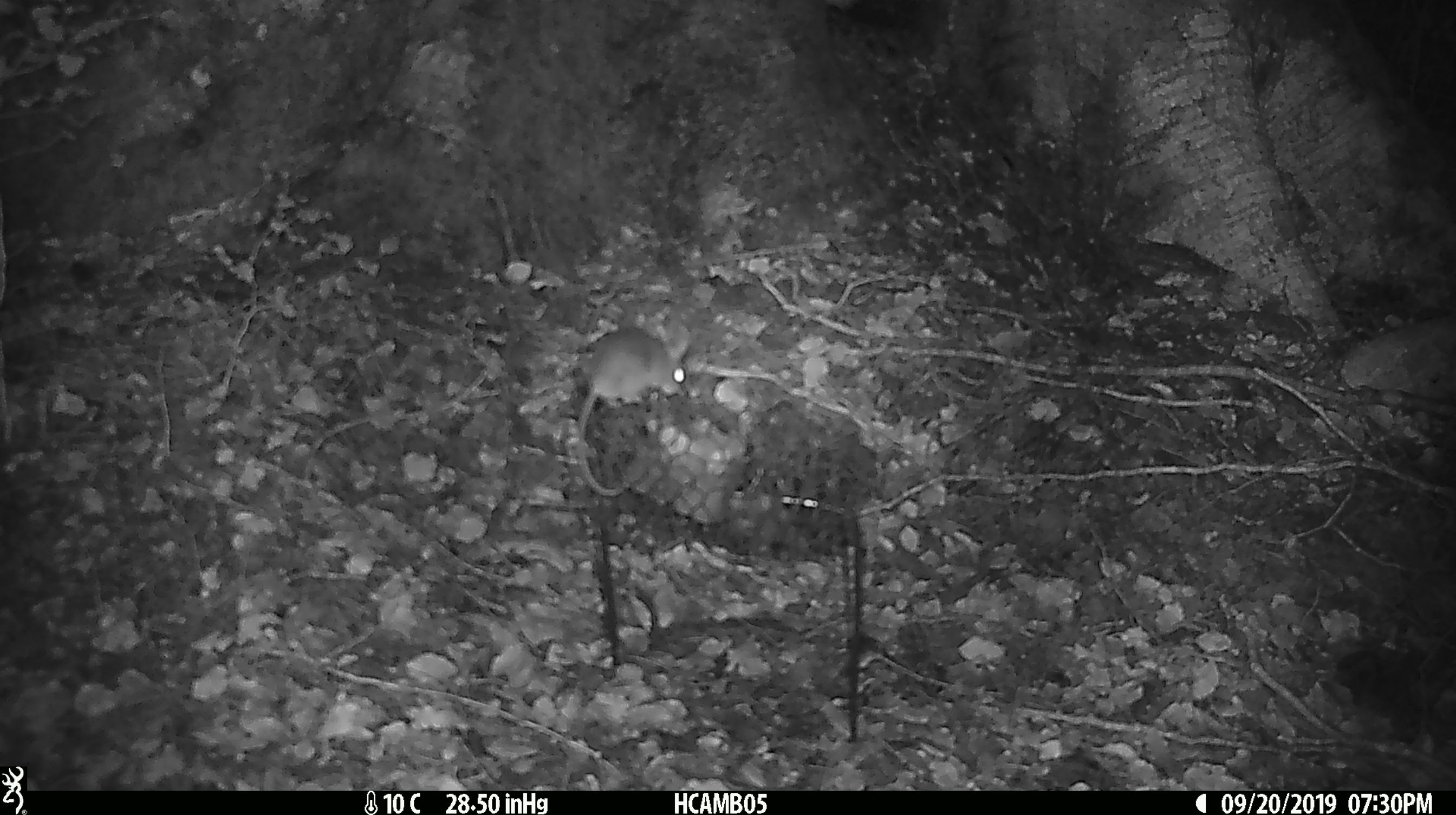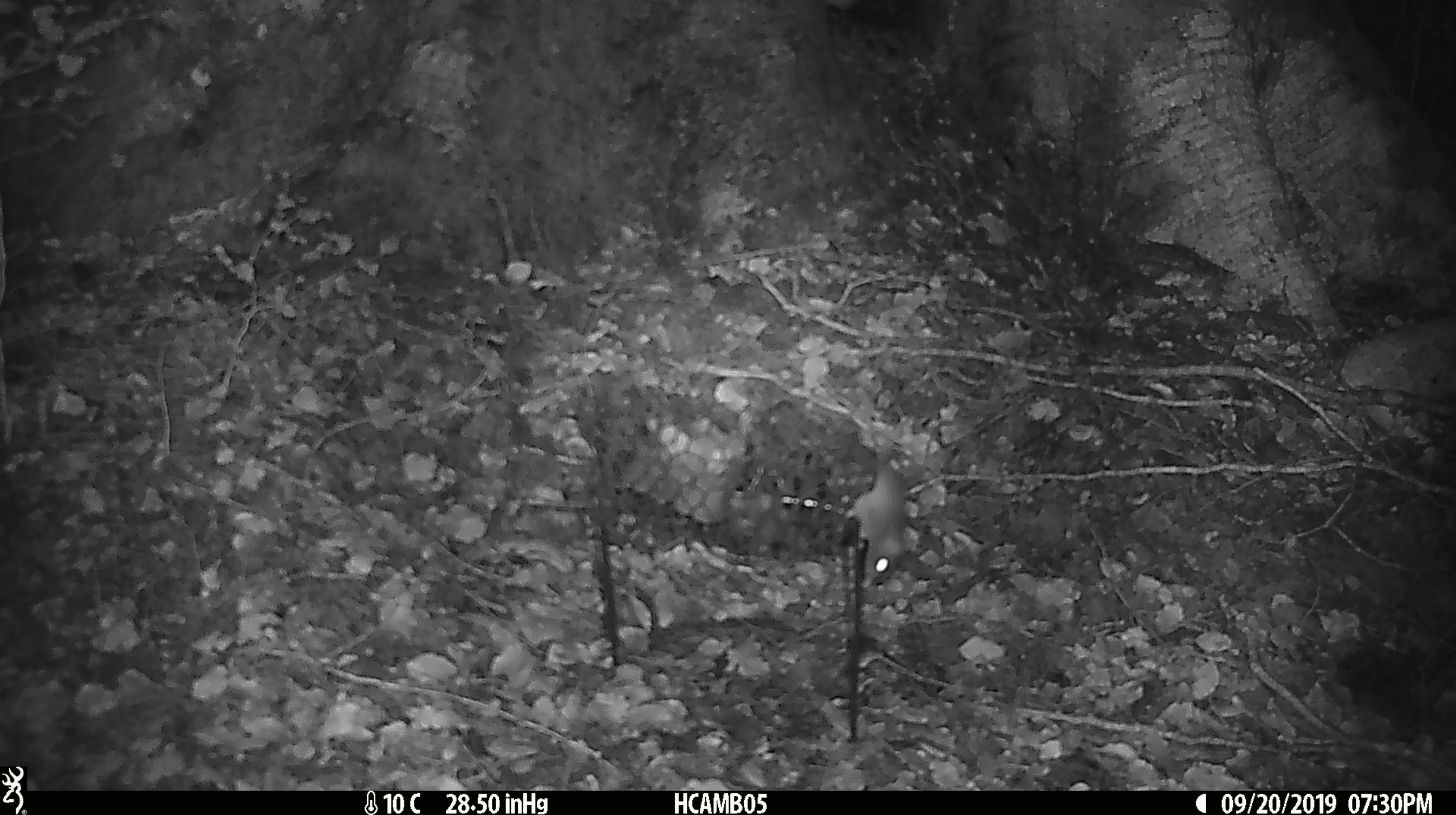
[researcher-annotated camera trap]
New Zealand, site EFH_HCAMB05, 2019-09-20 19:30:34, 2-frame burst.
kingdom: Animalia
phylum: Chordata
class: Mammalia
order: Rodentia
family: Muridae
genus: Mus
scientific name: Mus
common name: mouse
Mouse (Mus).